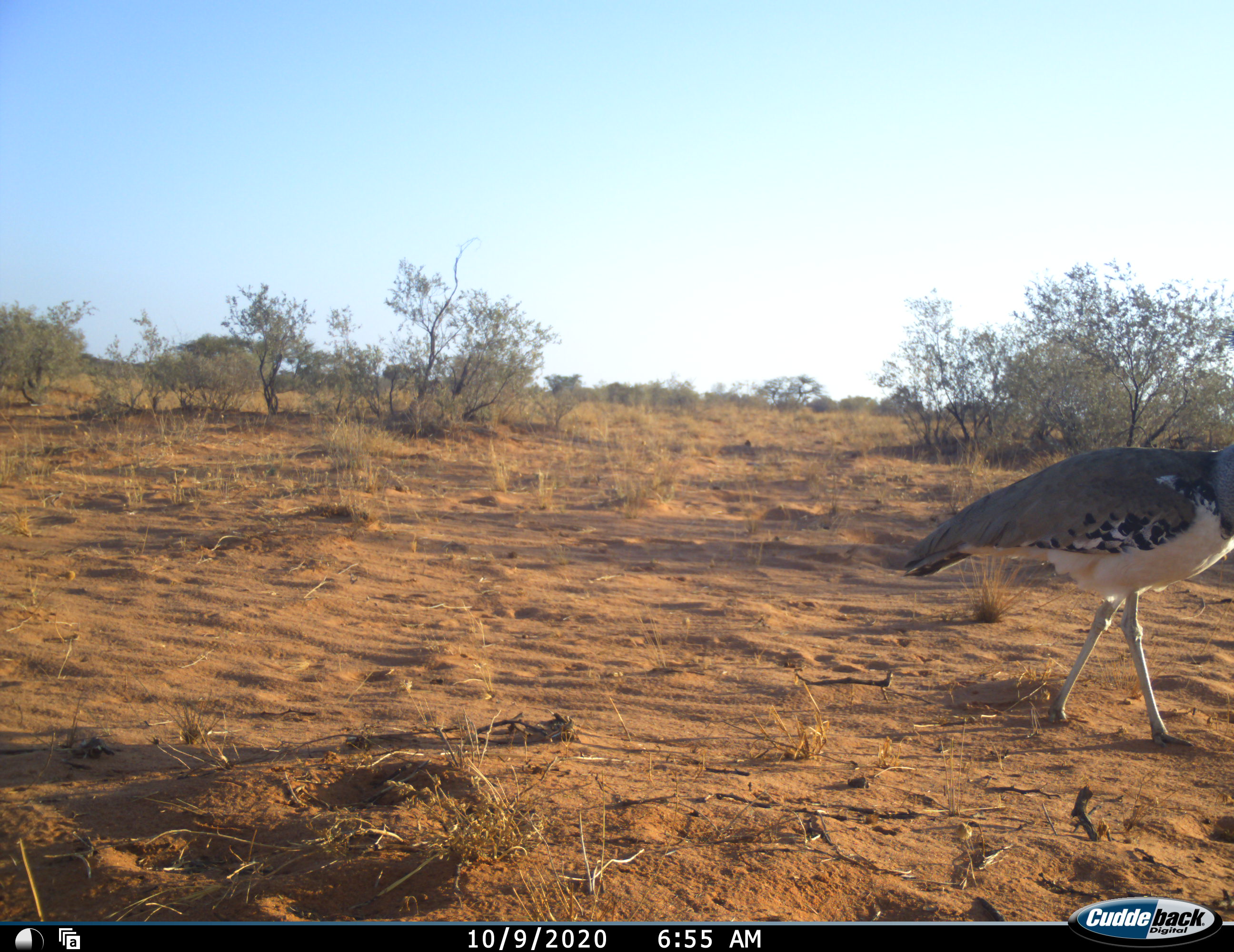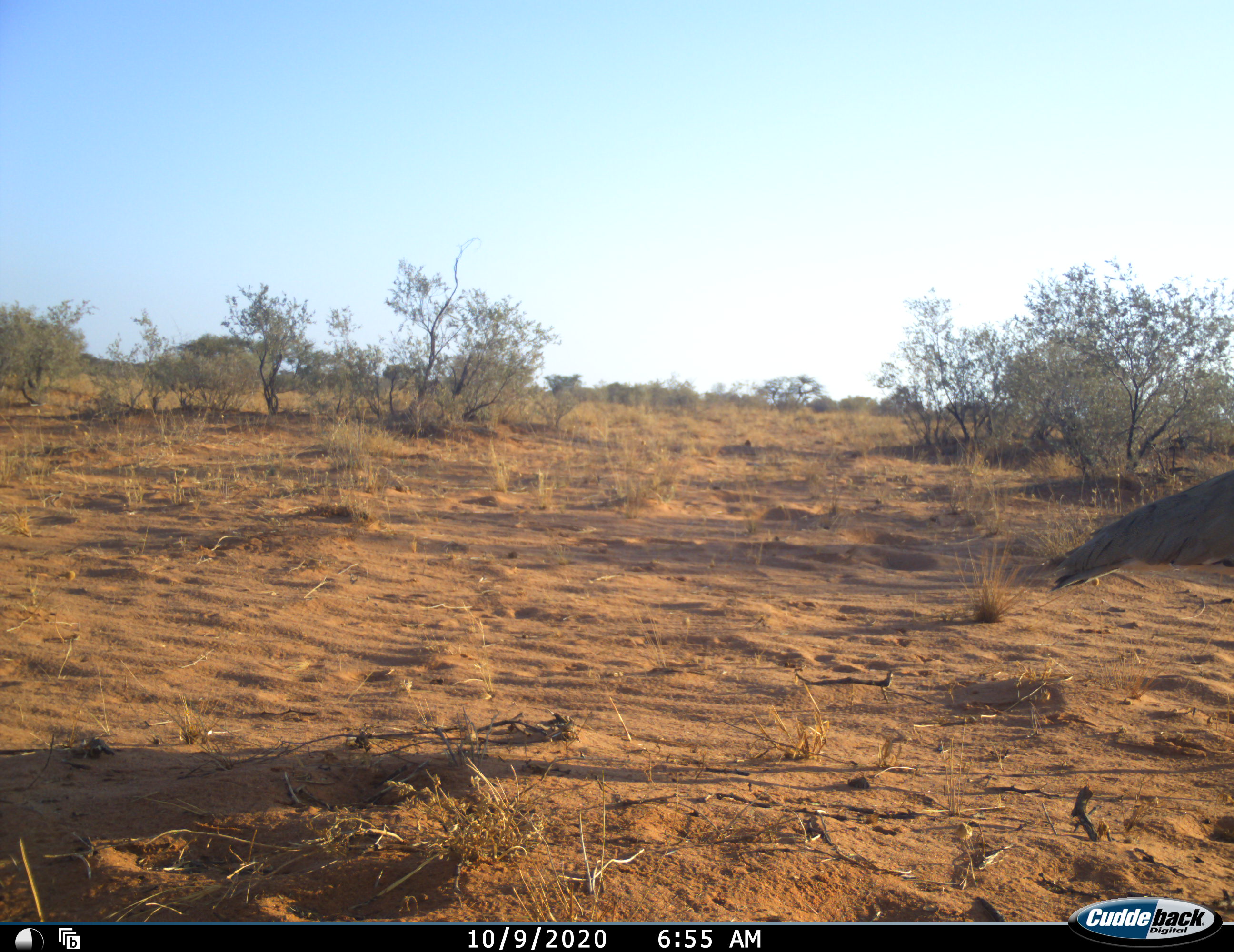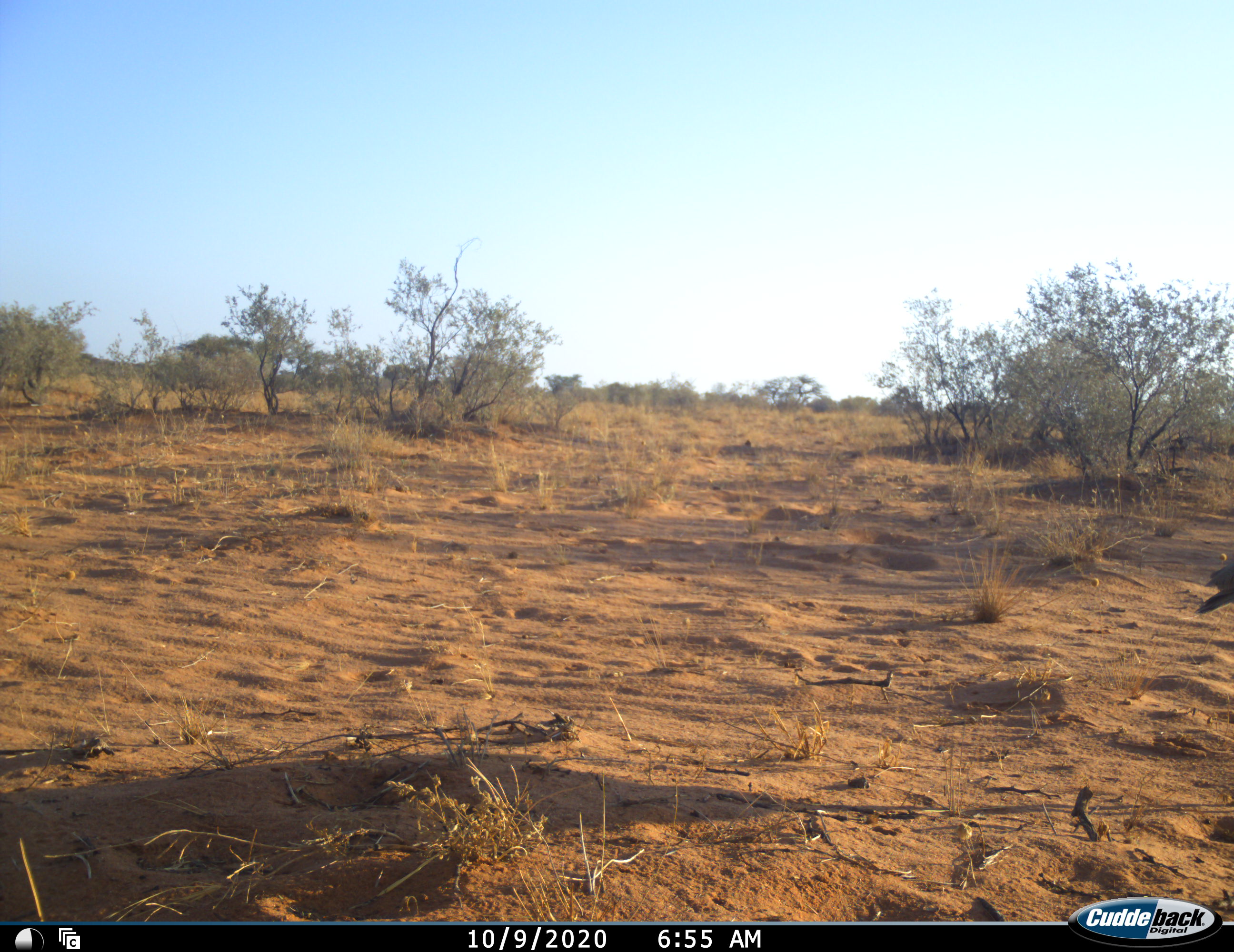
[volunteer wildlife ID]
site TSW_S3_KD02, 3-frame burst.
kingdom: Animalia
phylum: Chordata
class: Aves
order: Otidiformes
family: Otididae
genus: Ardeotis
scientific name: Ardeotis kori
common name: kori bustard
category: bustardkori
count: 1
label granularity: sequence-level